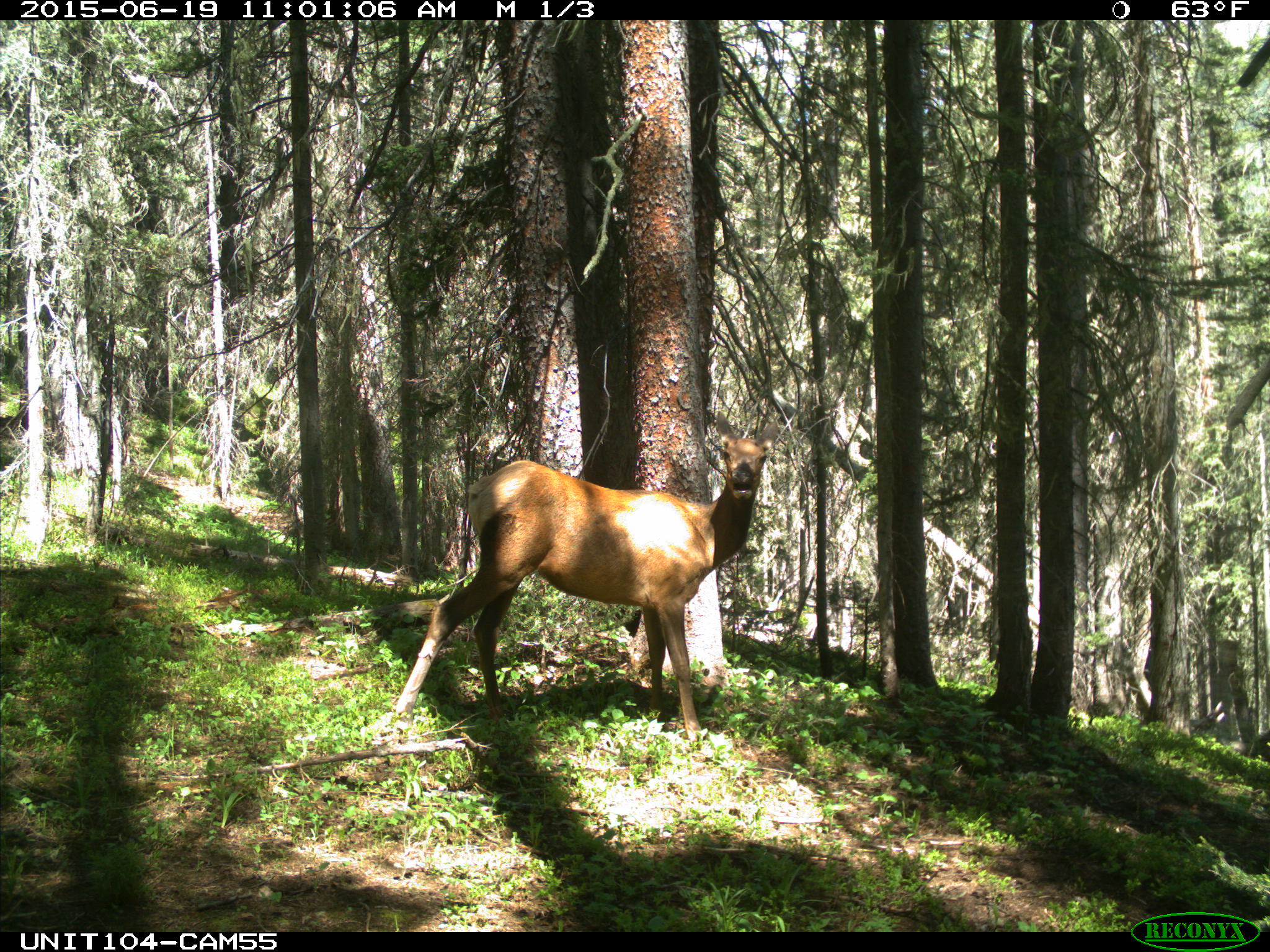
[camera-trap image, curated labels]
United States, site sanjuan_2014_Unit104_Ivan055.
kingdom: Animalia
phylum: Chordata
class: Mammalia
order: Artiodactyla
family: Cervidae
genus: Cervus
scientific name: Cervus elaphus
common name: red deer